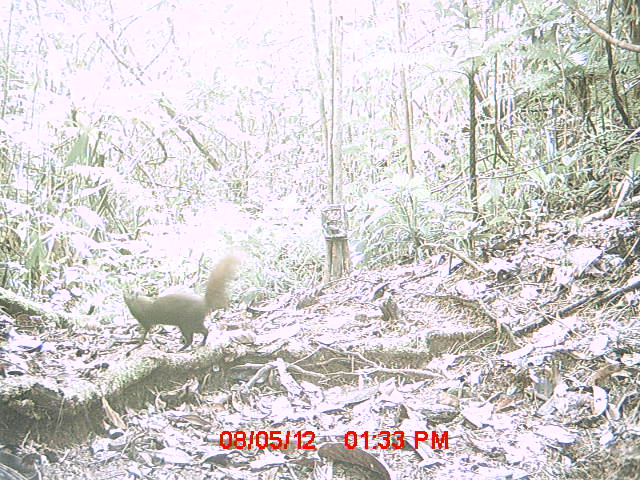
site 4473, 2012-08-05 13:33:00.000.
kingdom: Animalia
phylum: Chordata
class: Mammalia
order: Carnivora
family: Eupleridae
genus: Salanoia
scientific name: Salanoia concolor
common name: brown-tailed vontsira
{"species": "Salanoia concolor (brown-tailed vontsira)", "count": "2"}